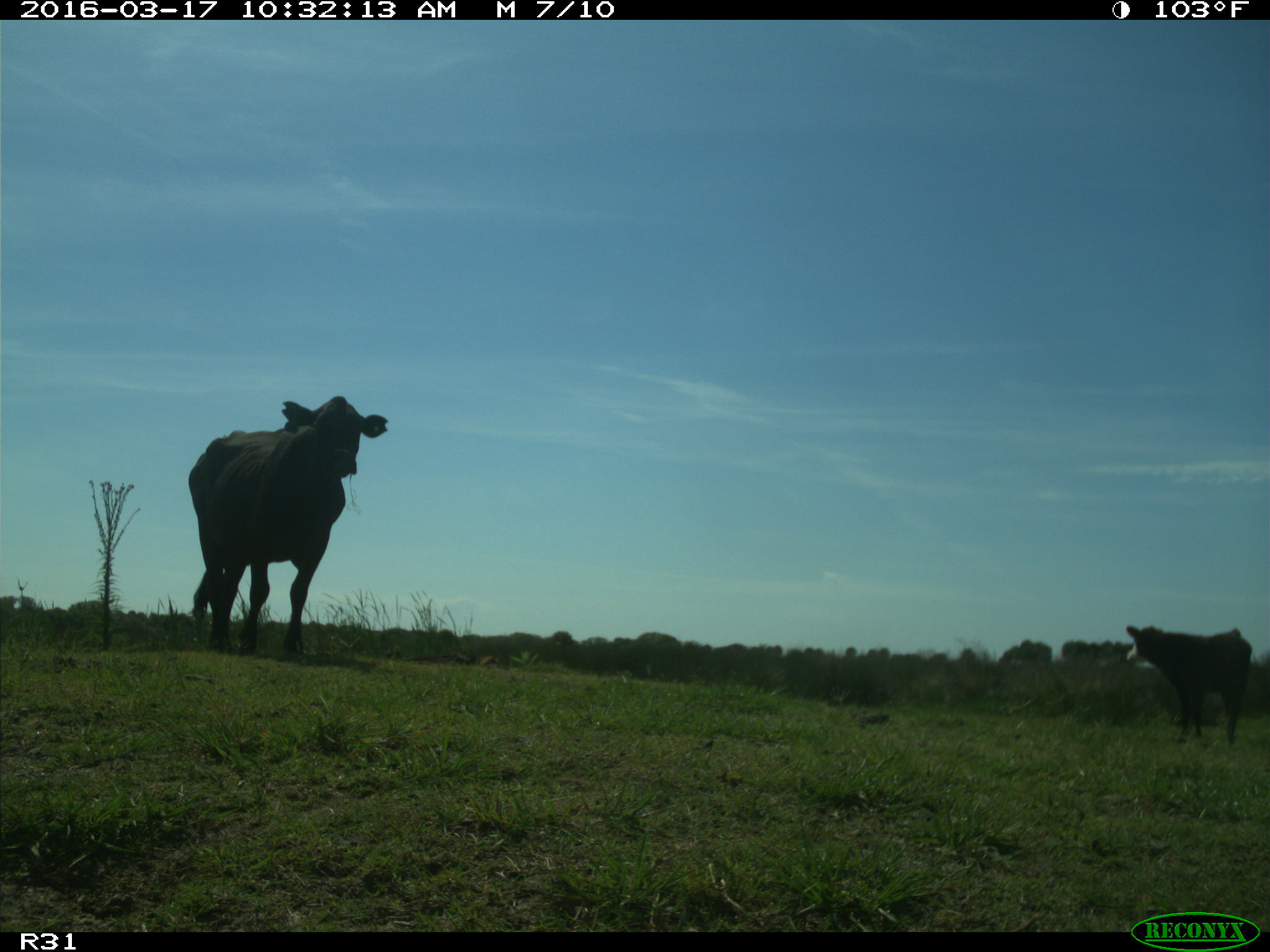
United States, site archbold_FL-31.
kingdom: Animalia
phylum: Chordata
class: Mammalia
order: Artiodactyla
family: Bovidae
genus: Bos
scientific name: Bos taurus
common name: domestic cow